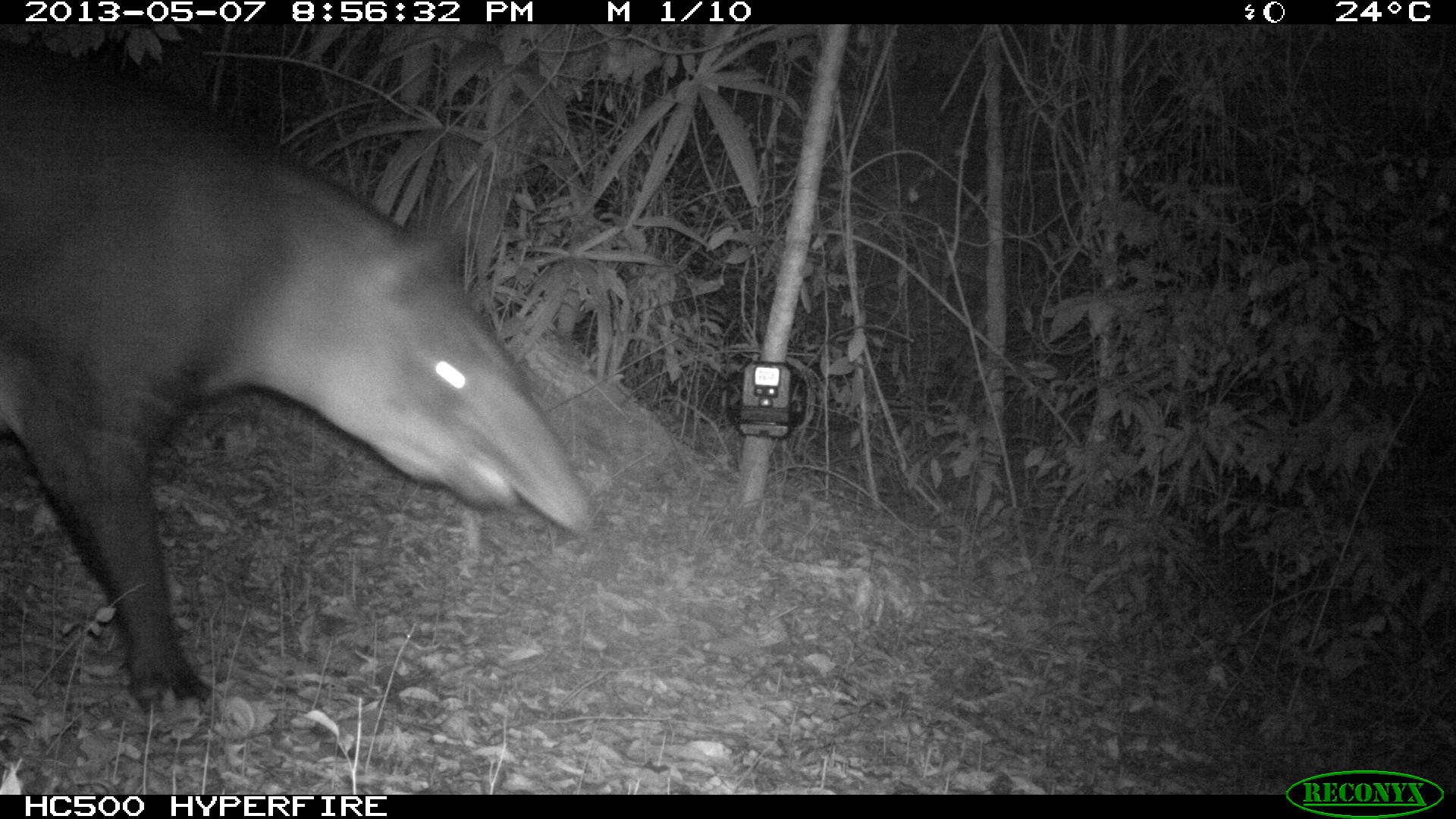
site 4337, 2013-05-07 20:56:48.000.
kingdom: Animalia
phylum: Chordata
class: Mammalia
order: Perissodactyla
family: Tapiridae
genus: Tapirus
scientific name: Tapirus bairdii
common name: baird's tapir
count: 2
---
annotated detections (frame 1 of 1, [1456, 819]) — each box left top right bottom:
tapirus bairdii: 0 47 592 710